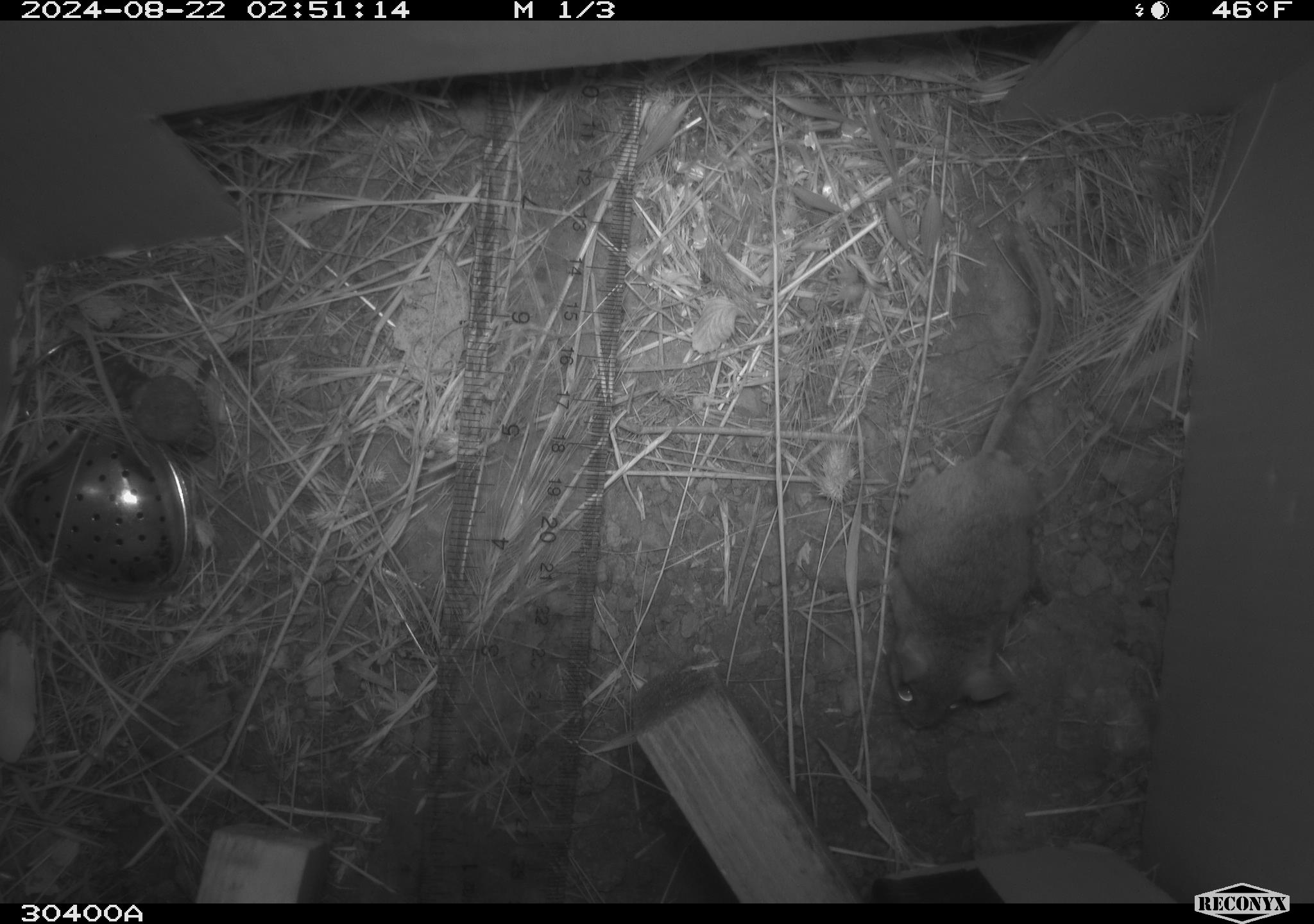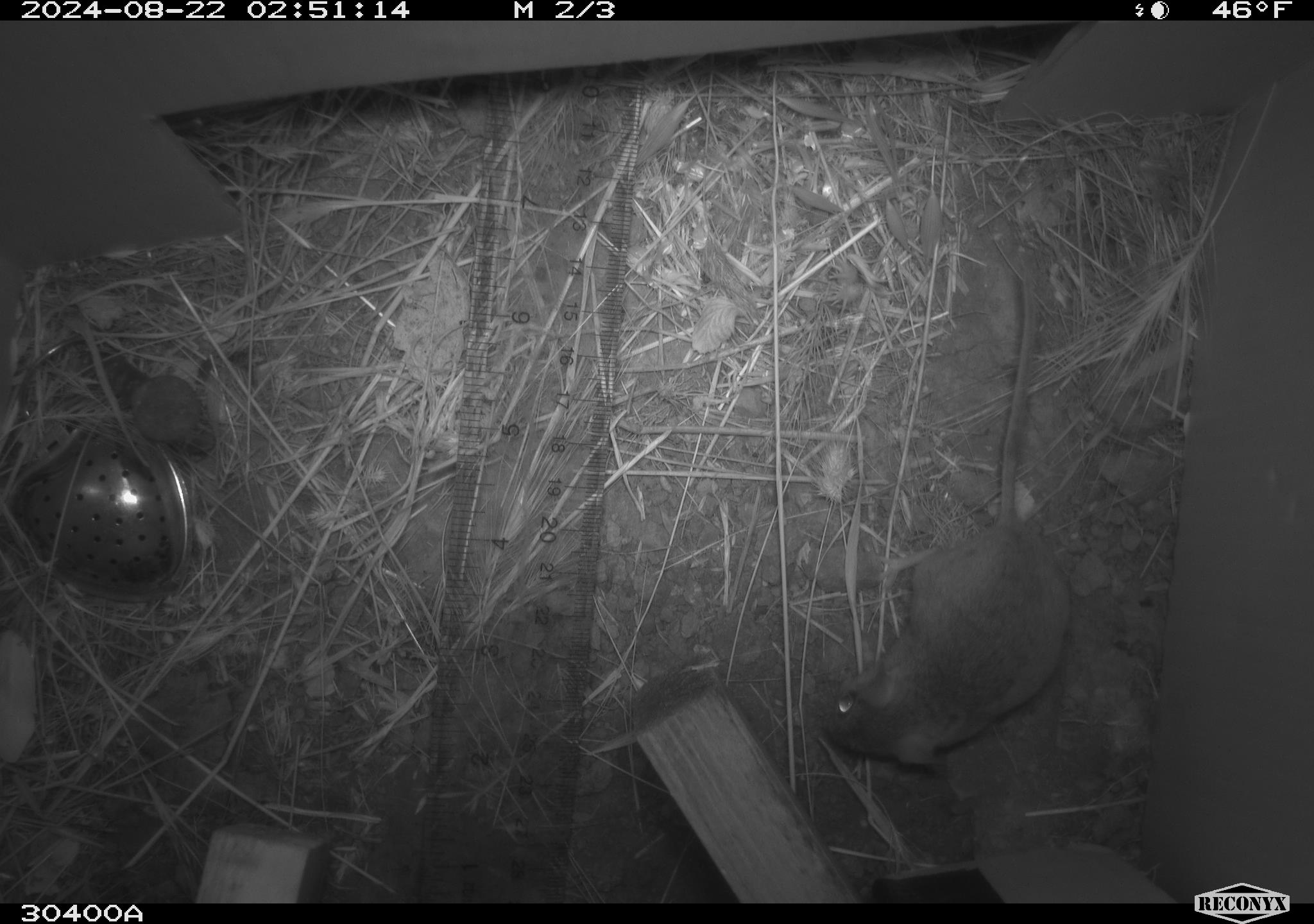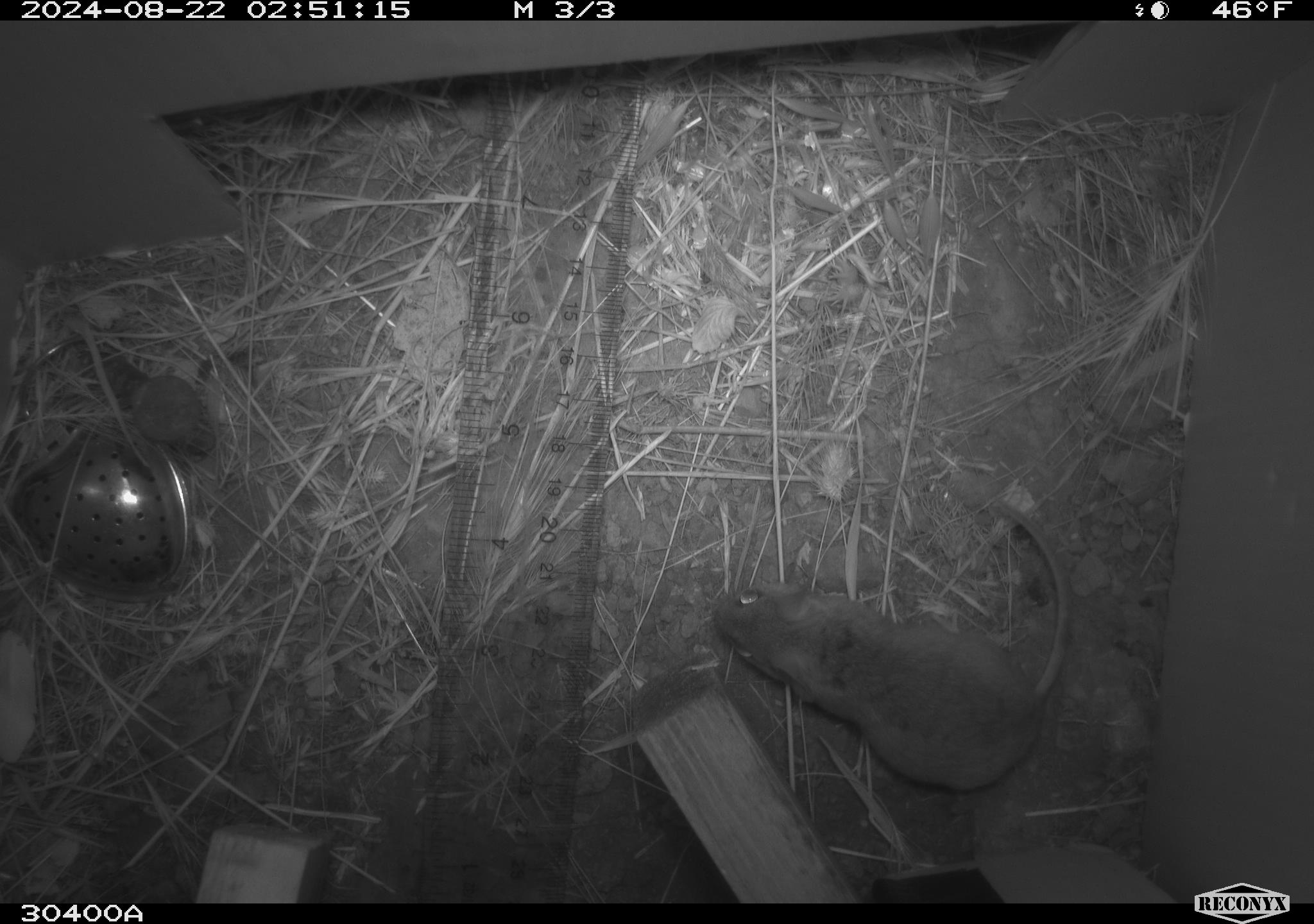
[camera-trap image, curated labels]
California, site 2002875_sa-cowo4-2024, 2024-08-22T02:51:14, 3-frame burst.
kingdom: Animalia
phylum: Chordata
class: Mammalia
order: Rodentia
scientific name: Rodentia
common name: rodent